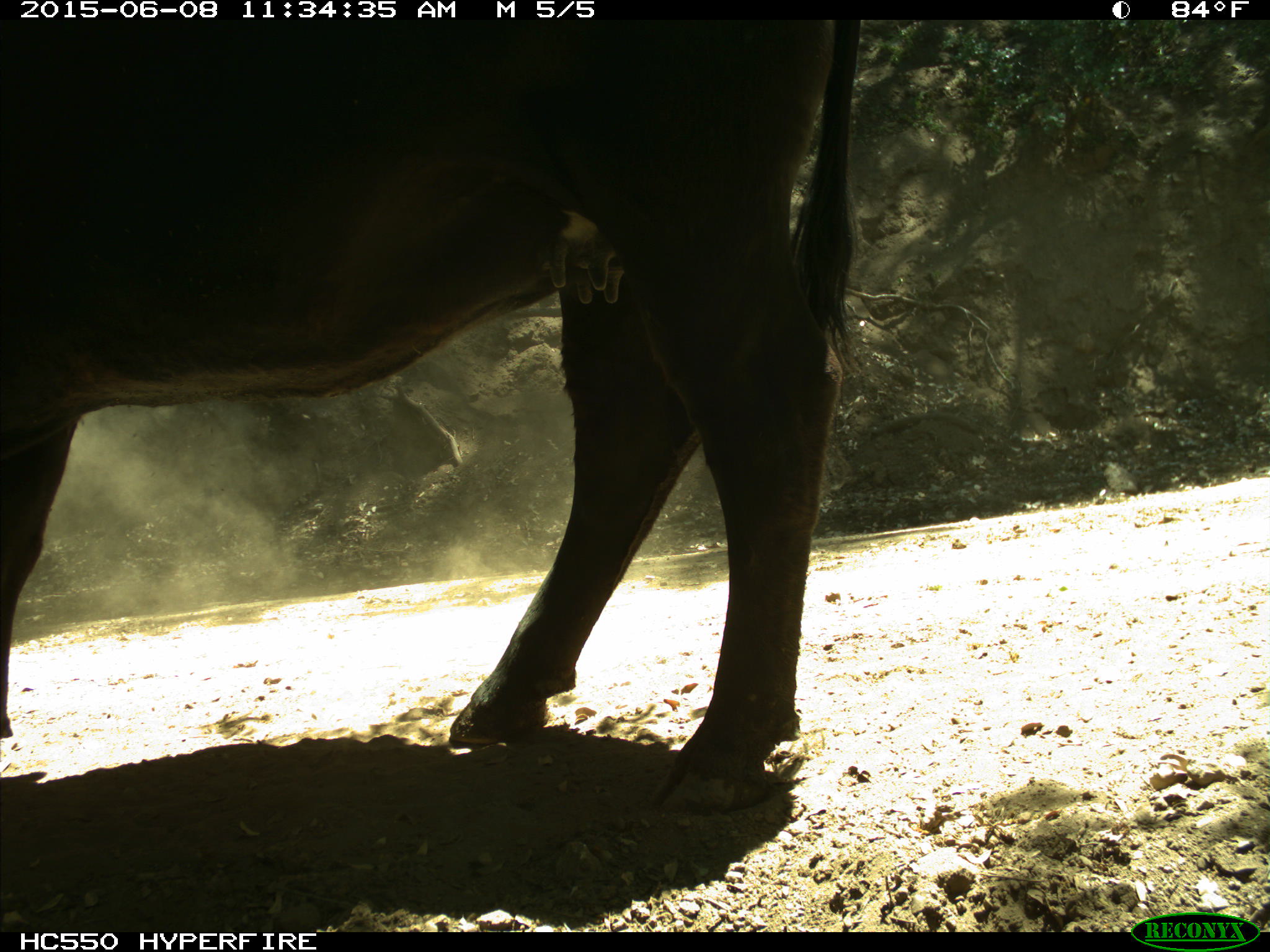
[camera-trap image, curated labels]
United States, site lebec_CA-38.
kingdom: Animalia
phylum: Chordata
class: Mammalia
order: Artiodactyla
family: Bovidae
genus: Bos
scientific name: Bos taurus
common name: domestic cow